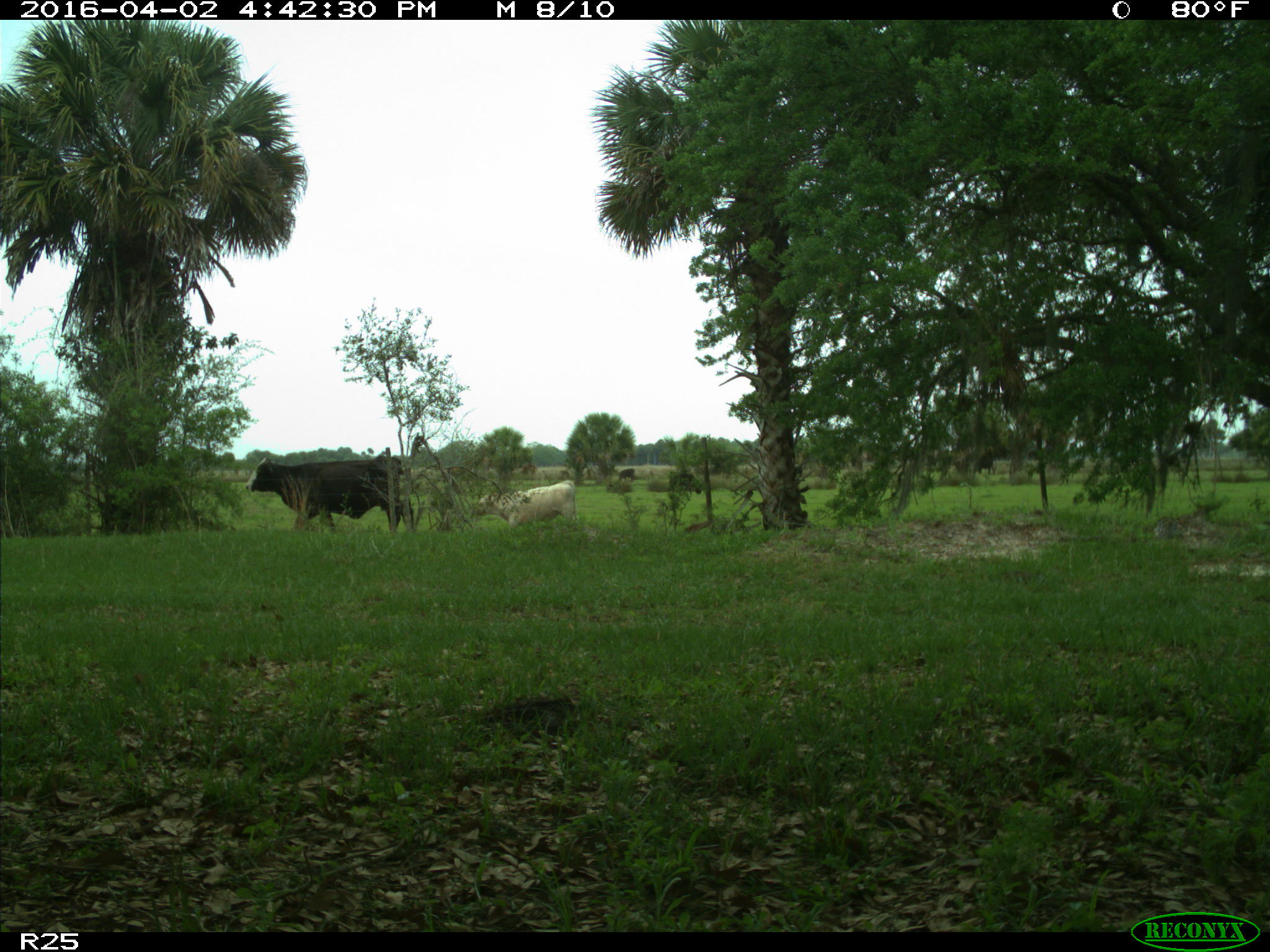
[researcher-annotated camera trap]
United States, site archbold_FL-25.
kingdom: Animalia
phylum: Chordata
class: Mammalia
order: Artiodactyla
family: Bovidae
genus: Bos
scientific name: Bos taurus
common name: domestic cow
Bos taurus (domestic cow).